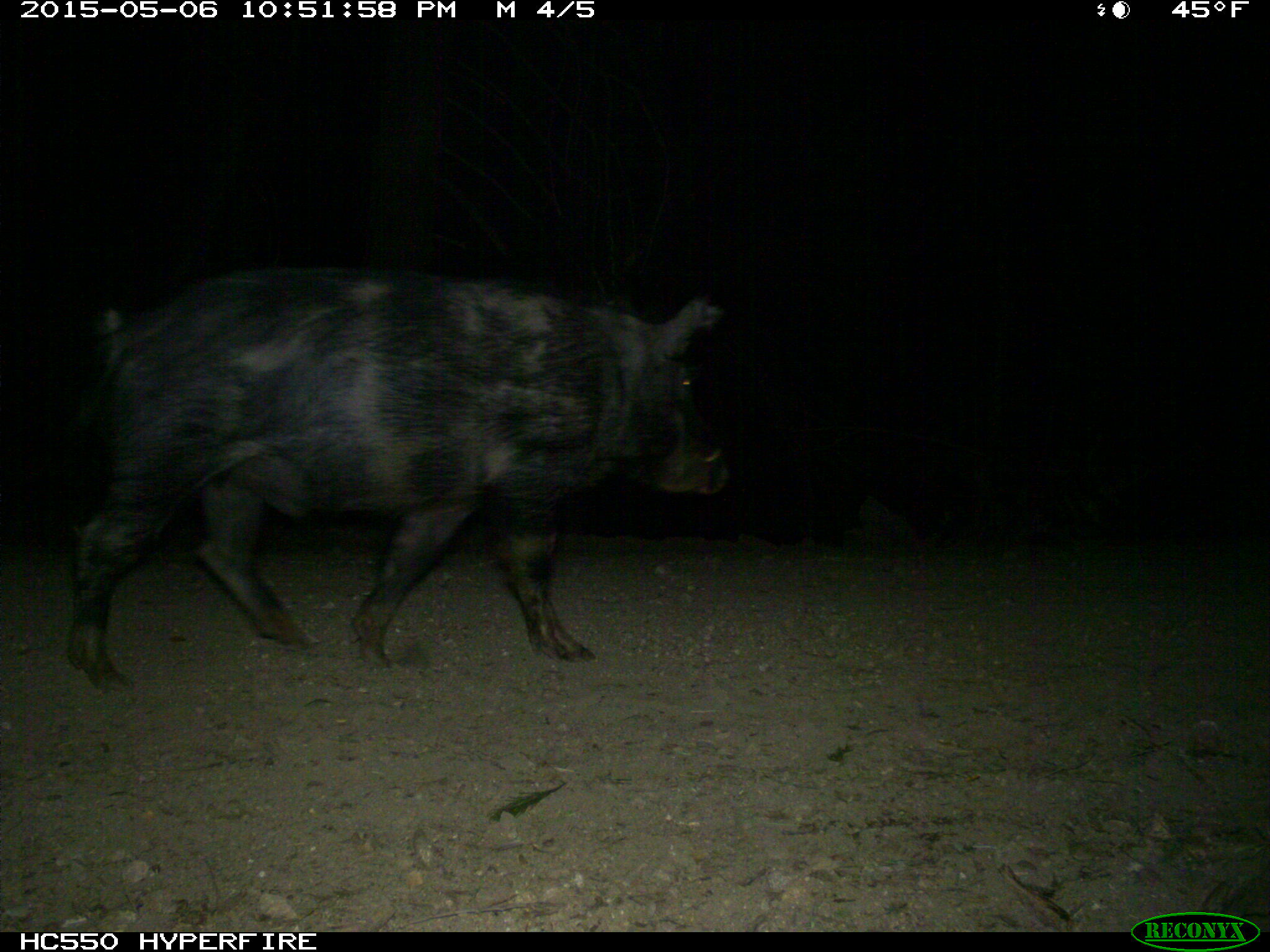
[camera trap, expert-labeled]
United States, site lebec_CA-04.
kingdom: Animalia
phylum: Chordata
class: Mammalia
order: Artiodactyla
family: Suidae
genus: Sus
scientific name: Sus scrofa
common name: wild boar